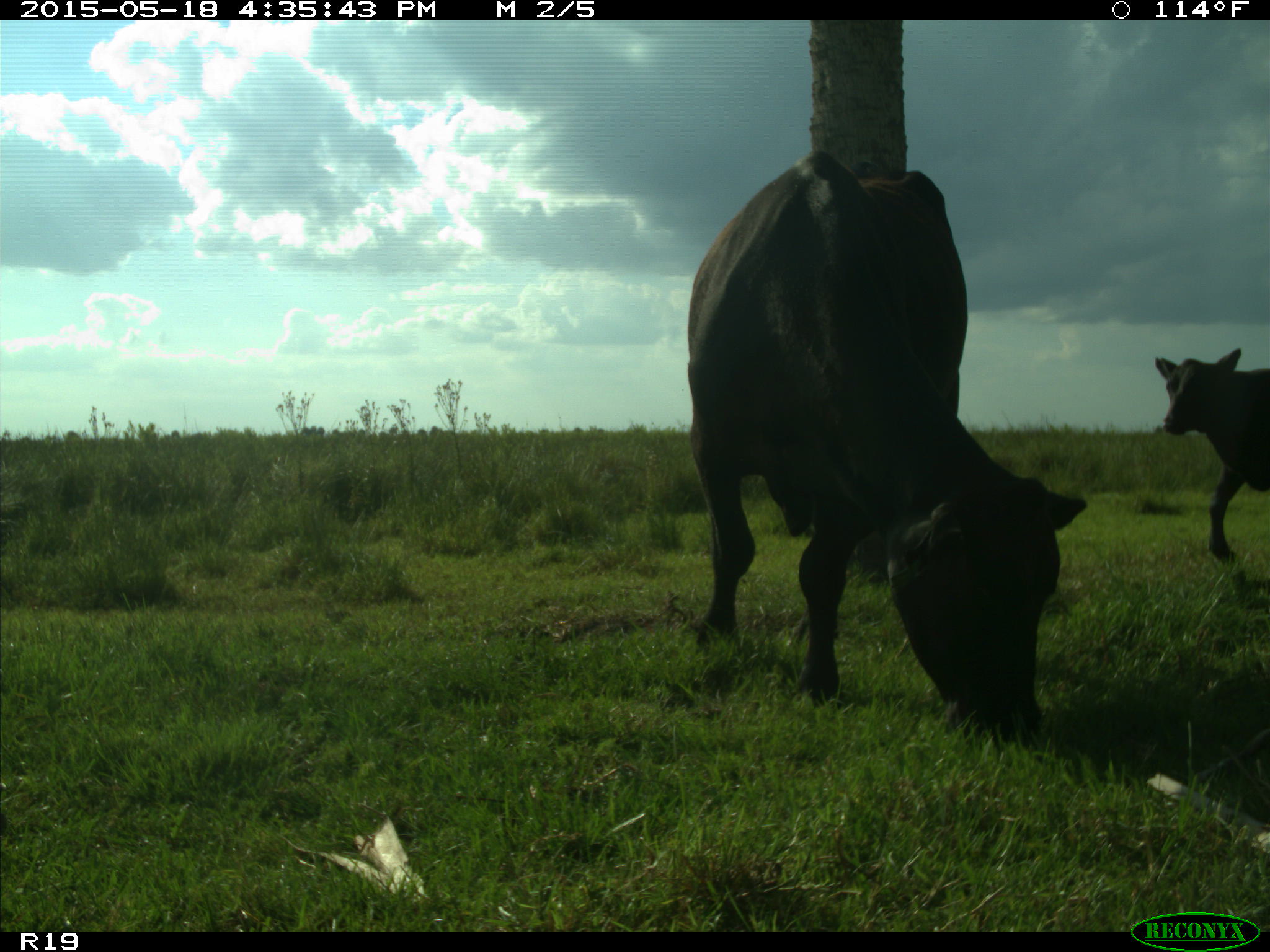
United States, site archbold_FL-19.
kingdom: Animalia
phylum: Chordata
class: Mammalia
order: Artiodactyla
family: Bovidae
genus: Bos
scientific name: Bos taurus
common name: domestic cow